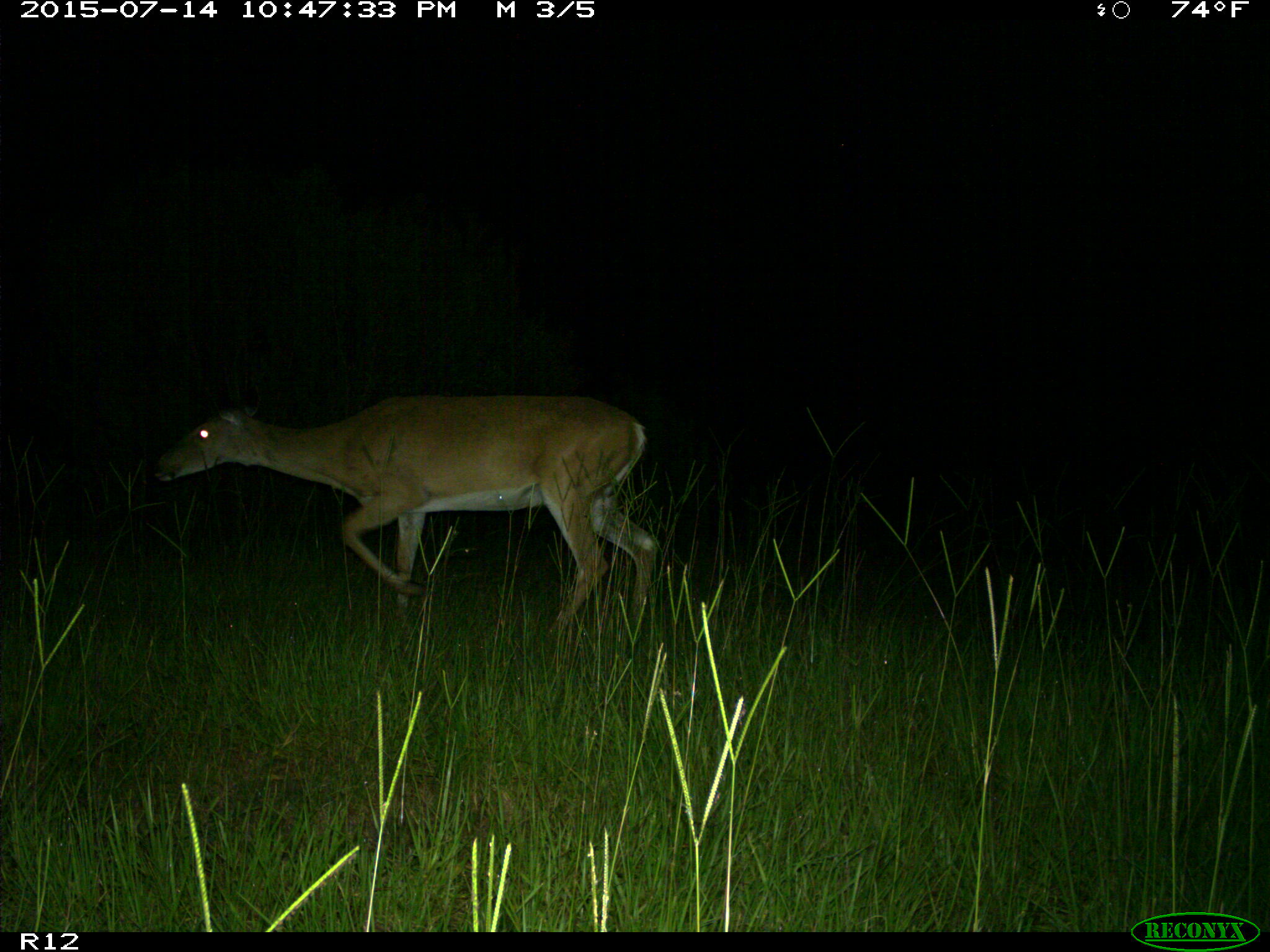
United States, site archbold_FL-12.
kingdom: Animalia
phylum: Chordata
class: Mammalia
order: Artiodactyla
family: Cervidae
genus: Odocoileus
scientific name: Odocoileus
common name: deer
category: unidentified deer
Unidentified deer (deer) (Odocoileus).